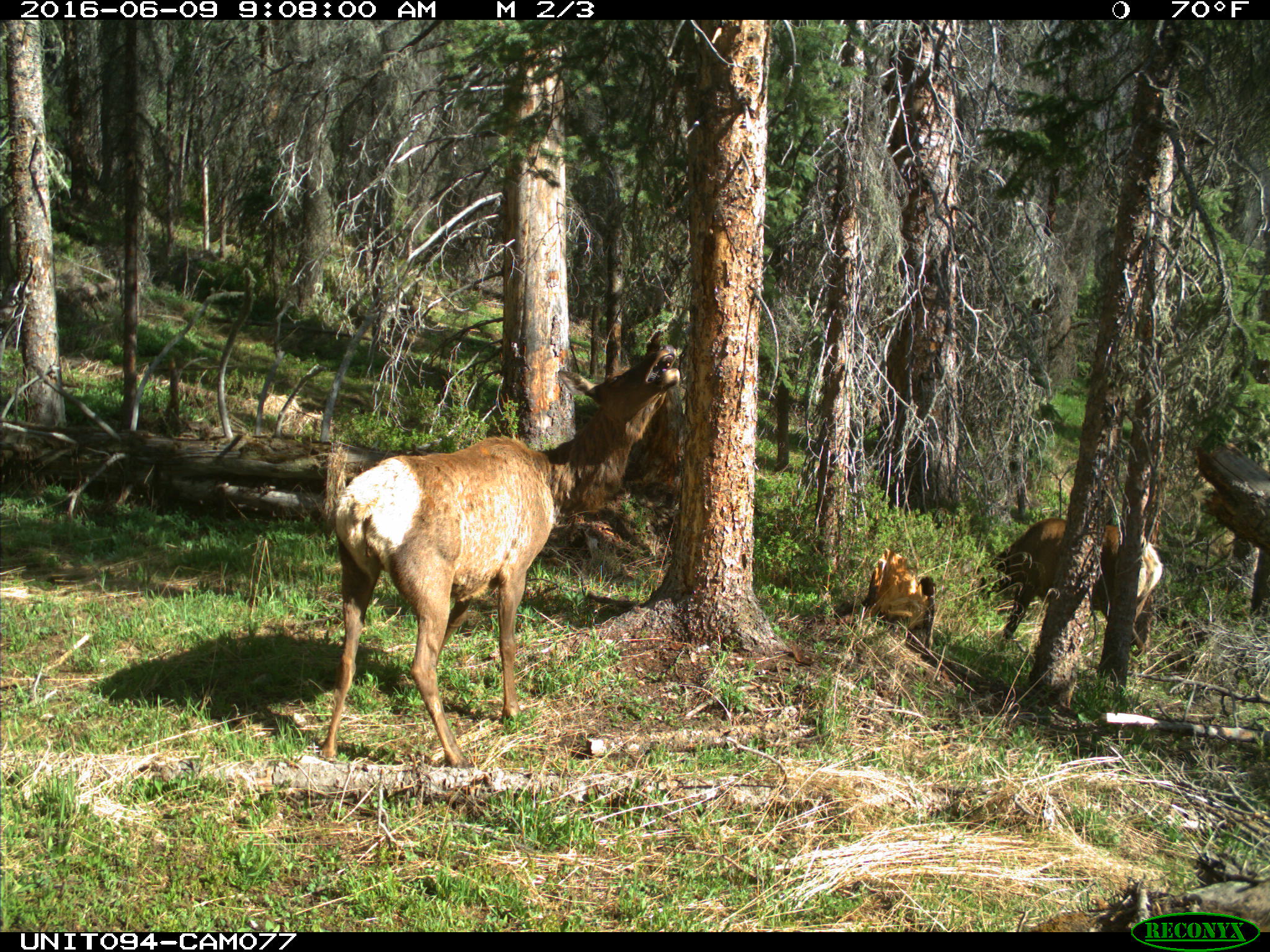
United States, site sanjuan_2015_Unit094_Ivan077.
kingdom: Animalia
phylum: Chordata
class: Mammalia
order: Artiodactyla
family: Cervidae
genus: Cervus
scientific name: Cervus elaphus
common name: red deer